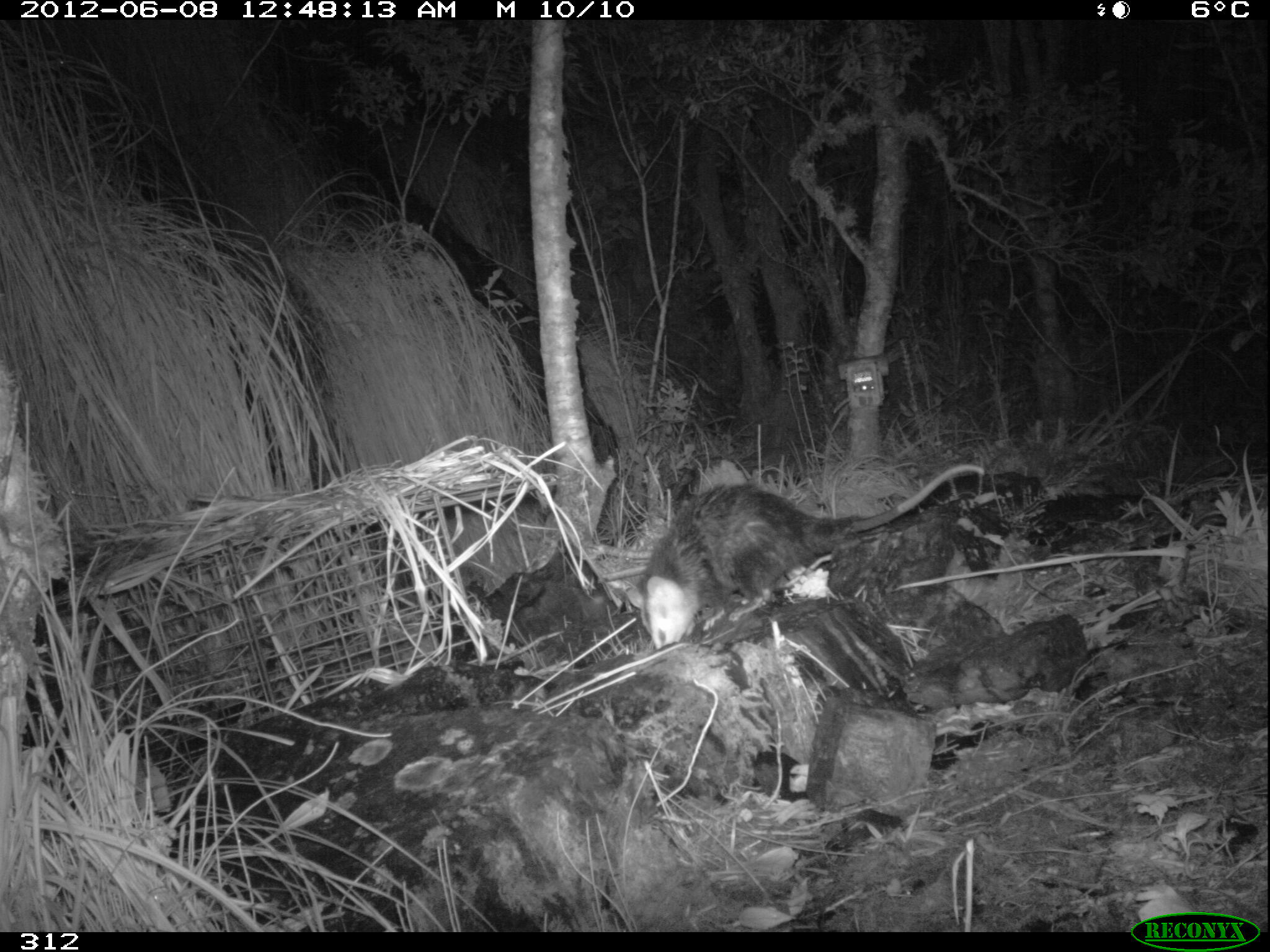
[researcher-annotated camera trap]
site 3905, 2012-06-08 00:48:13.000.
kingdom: Animalia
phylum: Chordata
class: Mammalia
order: Didelphimorphia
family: Didelphidae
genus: Didelphis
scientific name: Didelphis pernigra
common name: andean white-eared opossum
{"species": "Didelphis pernigra (andean white-eared opossum)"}